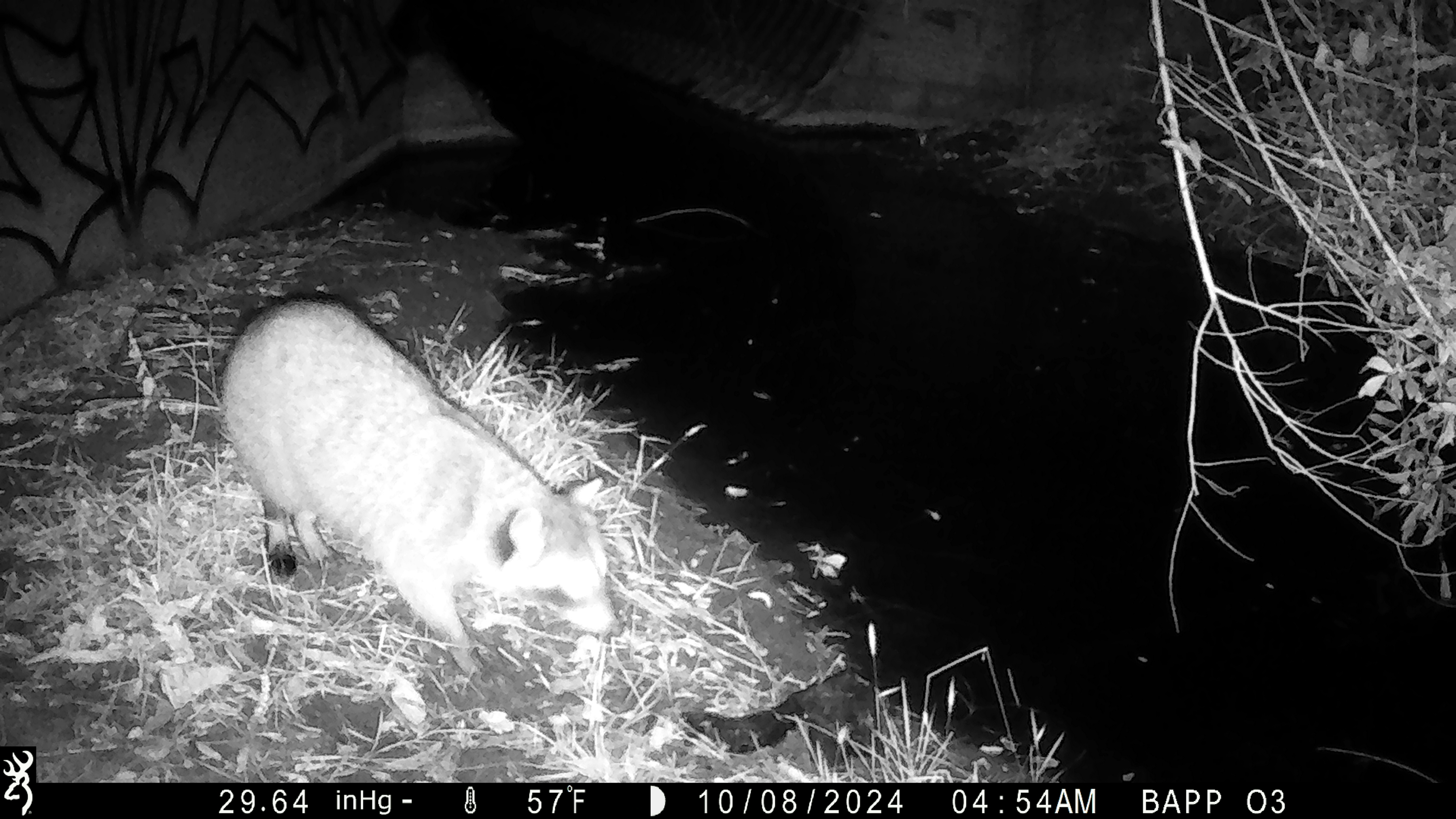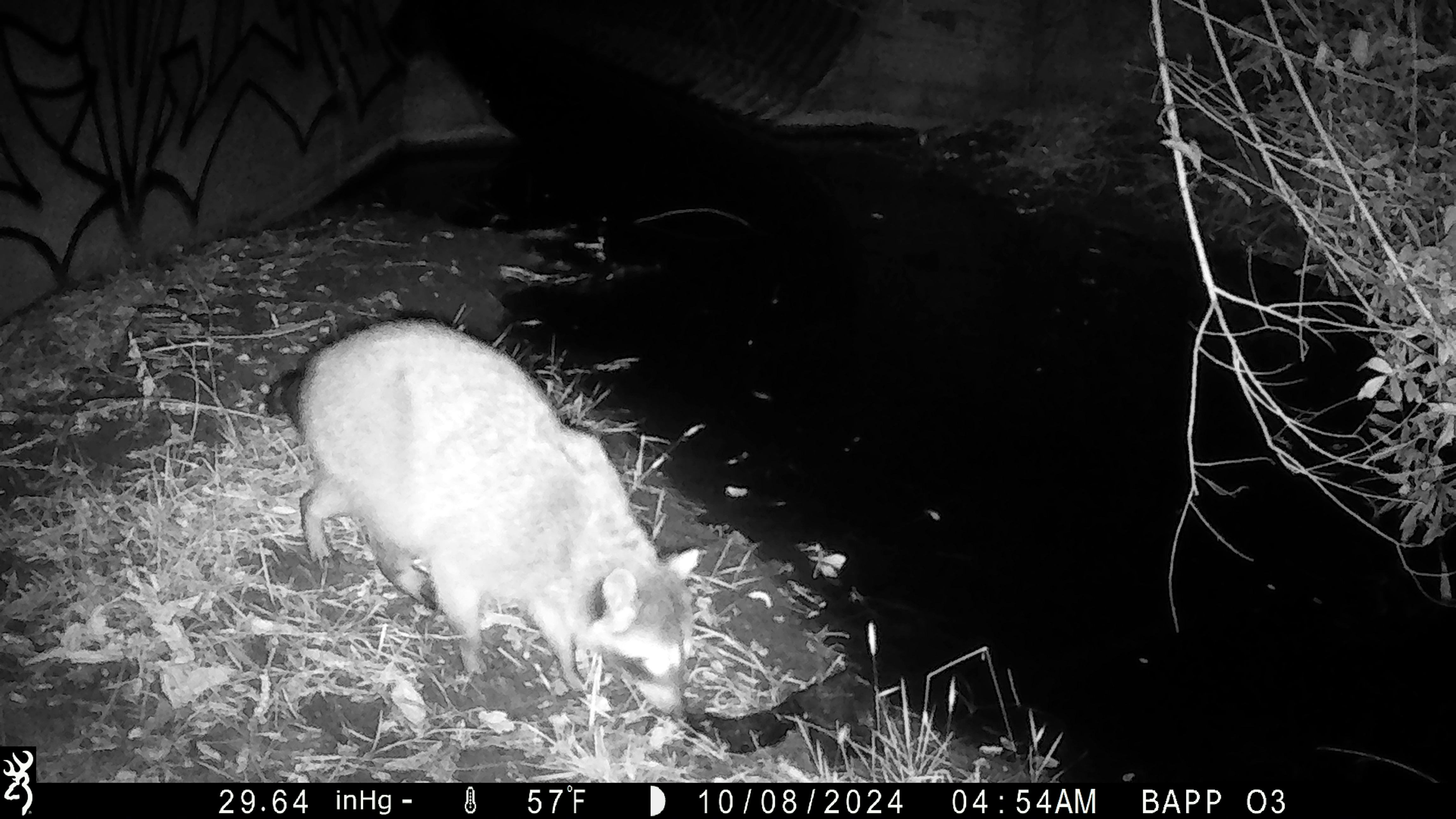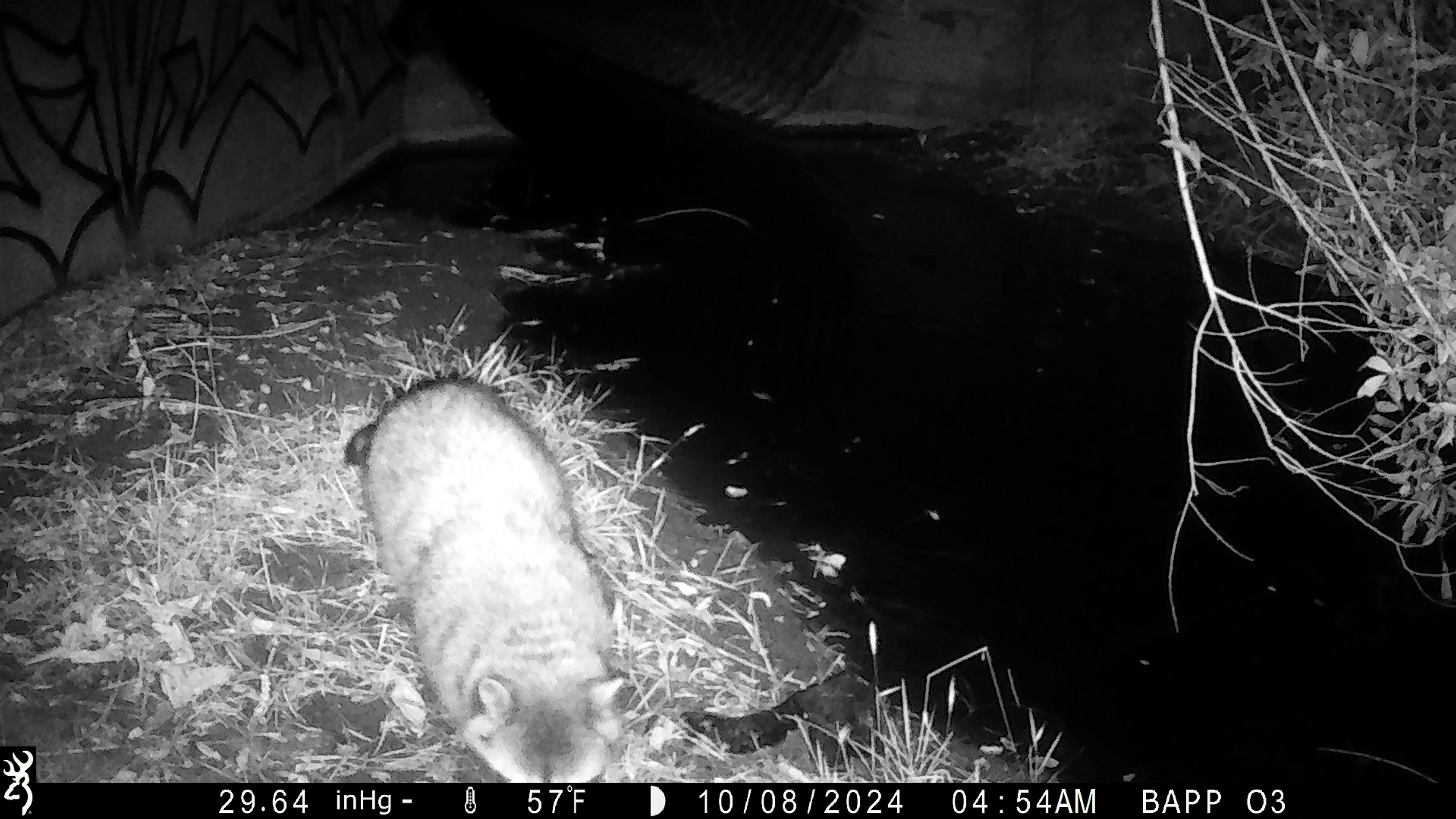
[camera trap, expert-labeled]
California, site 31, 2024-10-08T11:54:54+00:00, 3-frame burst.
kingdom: Animalia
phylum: Chordata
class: Mammalia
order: Carnivora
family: Procyonidae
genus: Procyon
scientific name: Procyon lotor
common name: raccoon